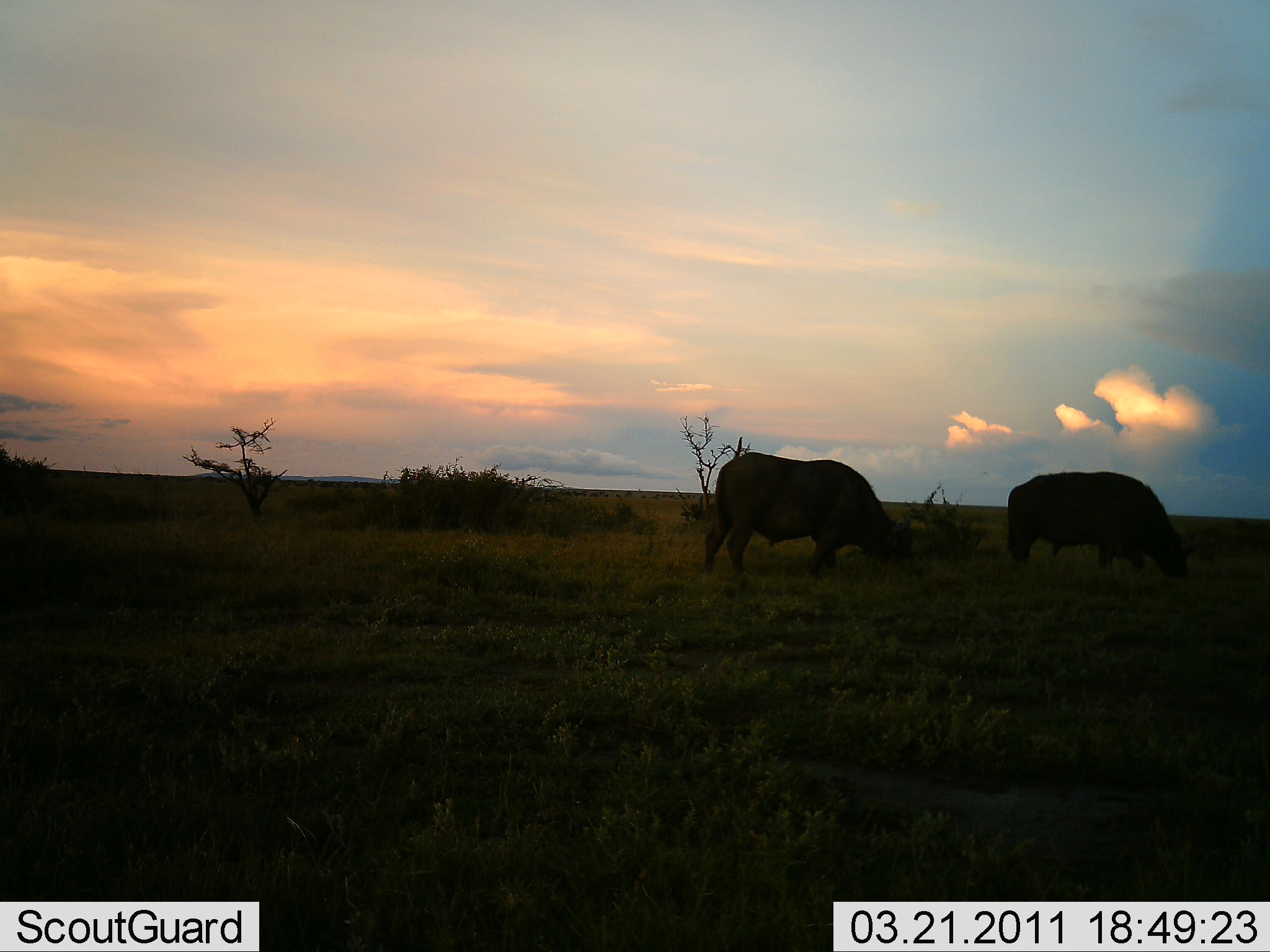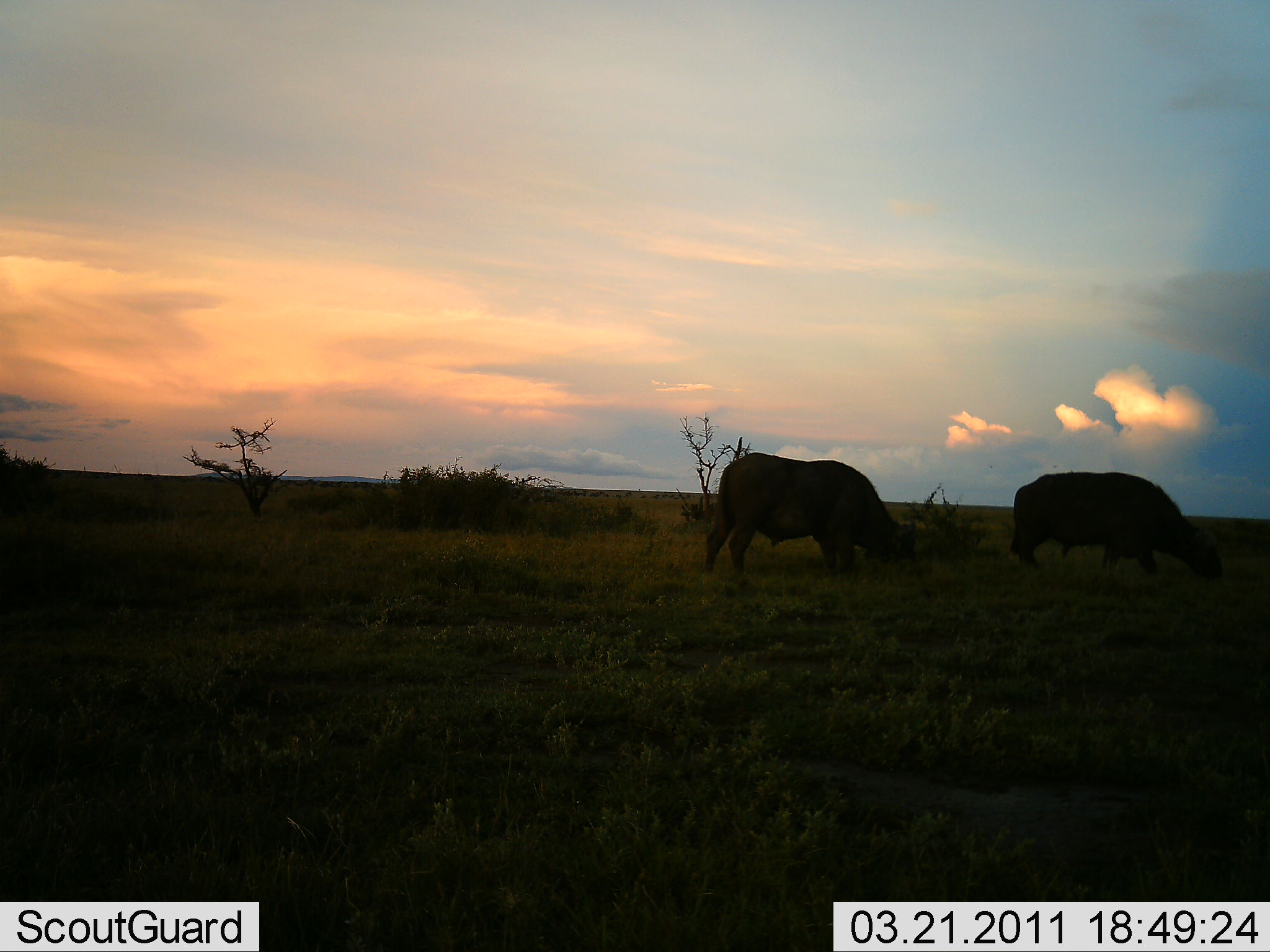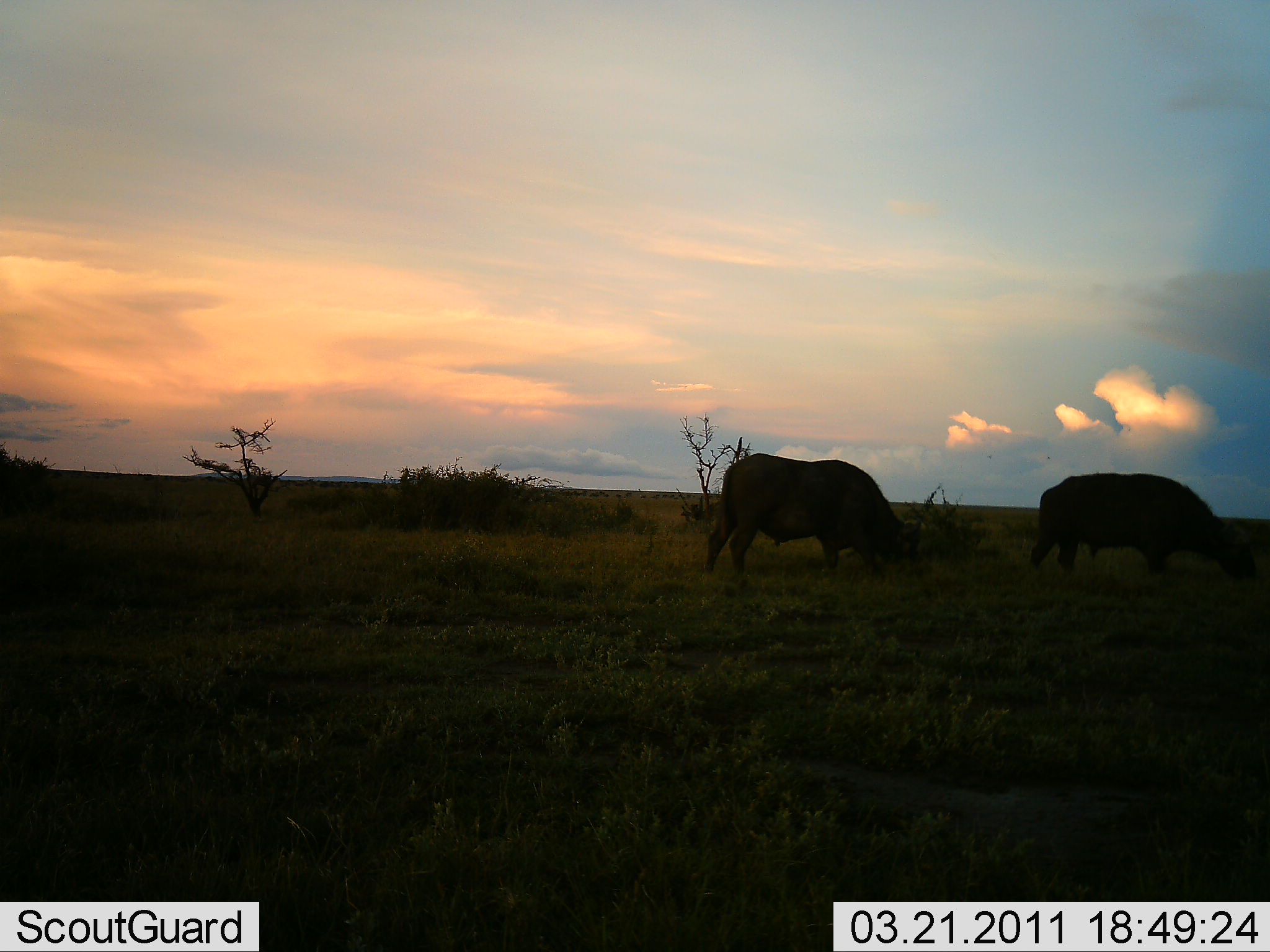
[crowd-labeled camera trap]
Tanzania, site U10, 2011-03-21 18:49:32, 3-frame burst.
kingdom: Animalia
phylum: Chordata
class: Mammalia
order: Artiodactyla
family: Bovidae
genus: Syncerus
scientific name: Syncerus caffer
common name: cape buffalo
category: buffalo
Buffalo (cape buffalo) (Syncerus caffer), count 2. Behavior (volunteer vote fractions): standing 36%, resting 0%, moving 9%, interacting 0%. Young present (vote fraction): 0%. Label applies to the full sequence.